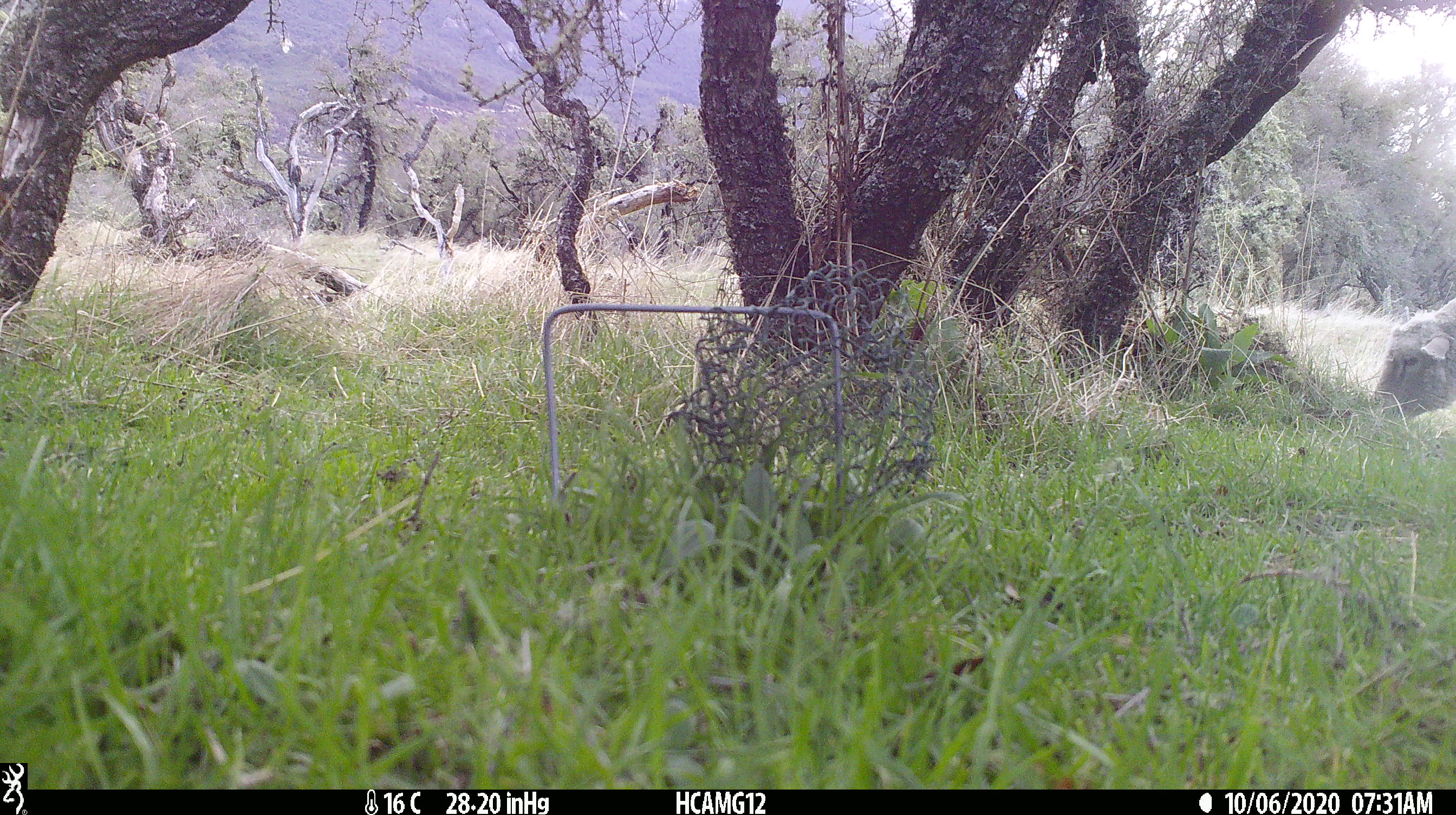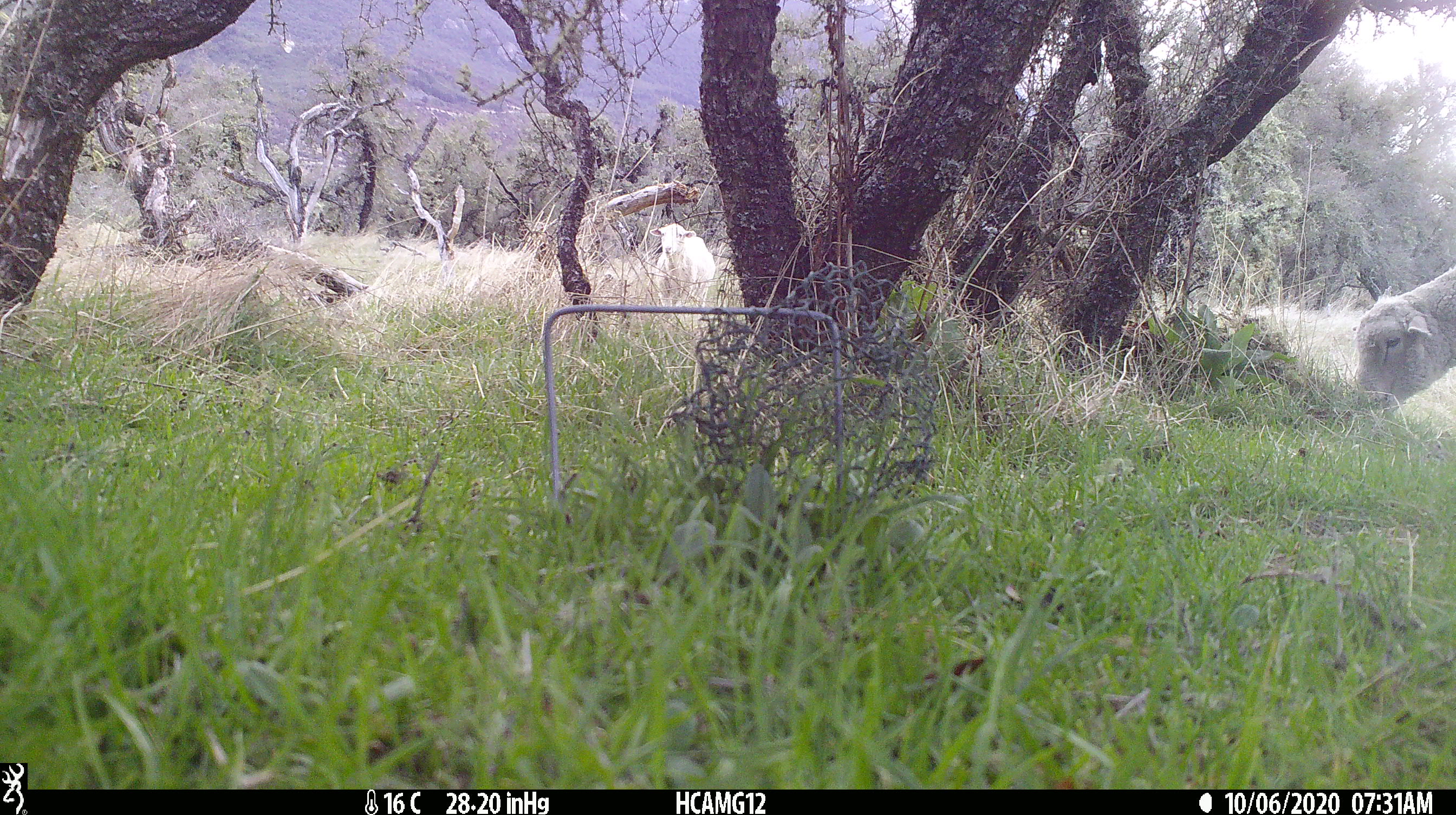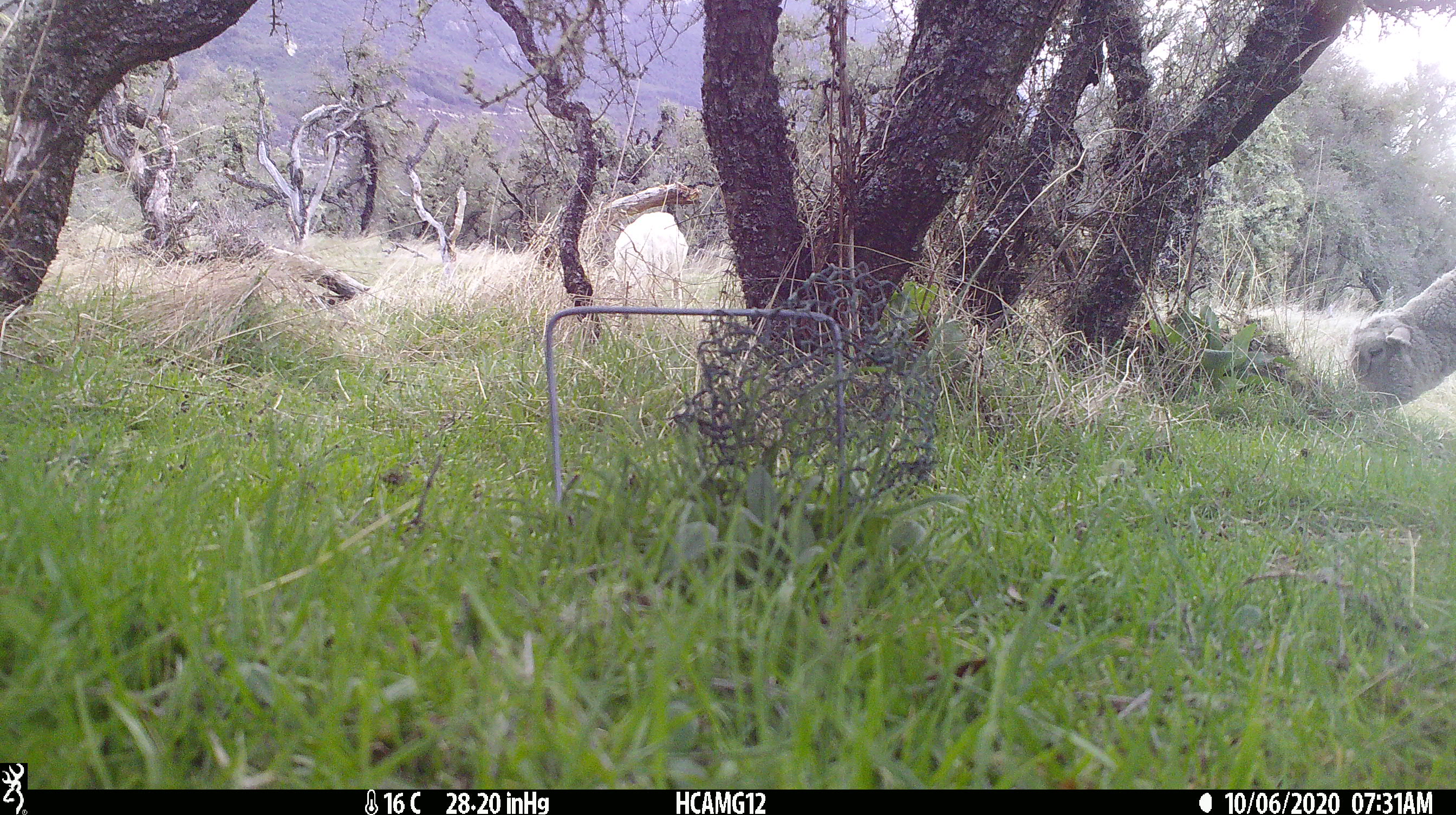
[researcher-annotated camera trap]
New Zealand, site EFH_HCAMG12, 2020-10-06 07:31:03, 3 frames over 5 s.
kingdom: Animalia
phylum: Chordata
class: Mammalia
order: Artiodactyla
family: Bovidae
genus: Ovis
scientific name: Ovis aries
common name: domestic sheep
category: sheep